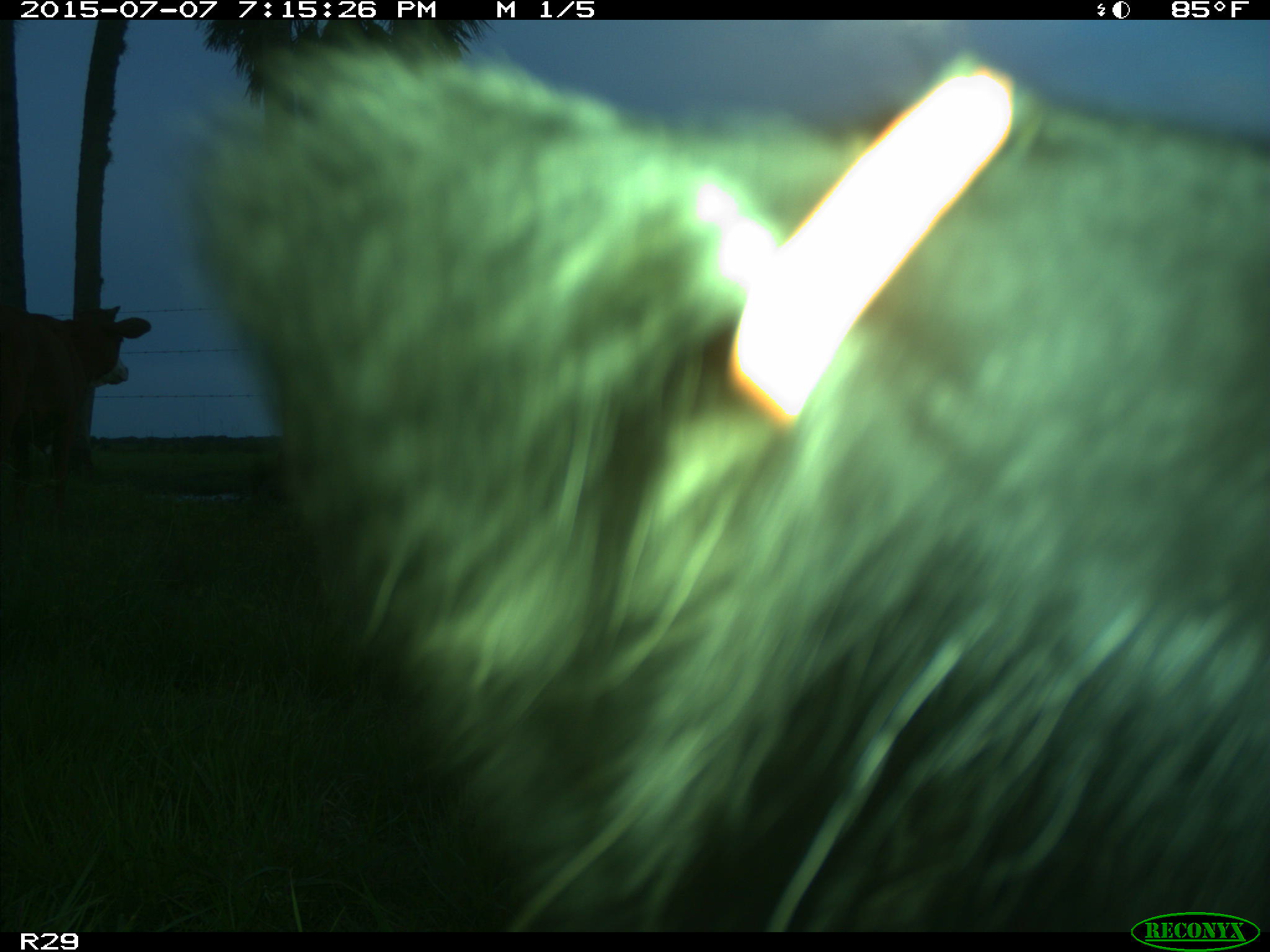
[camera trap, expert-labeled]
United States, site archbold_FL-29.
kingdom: Animalia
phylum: Chordata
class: Mammalia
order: Artiodactyla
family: Bovidae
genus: Bos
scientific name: Bos taurus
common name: domestic cow